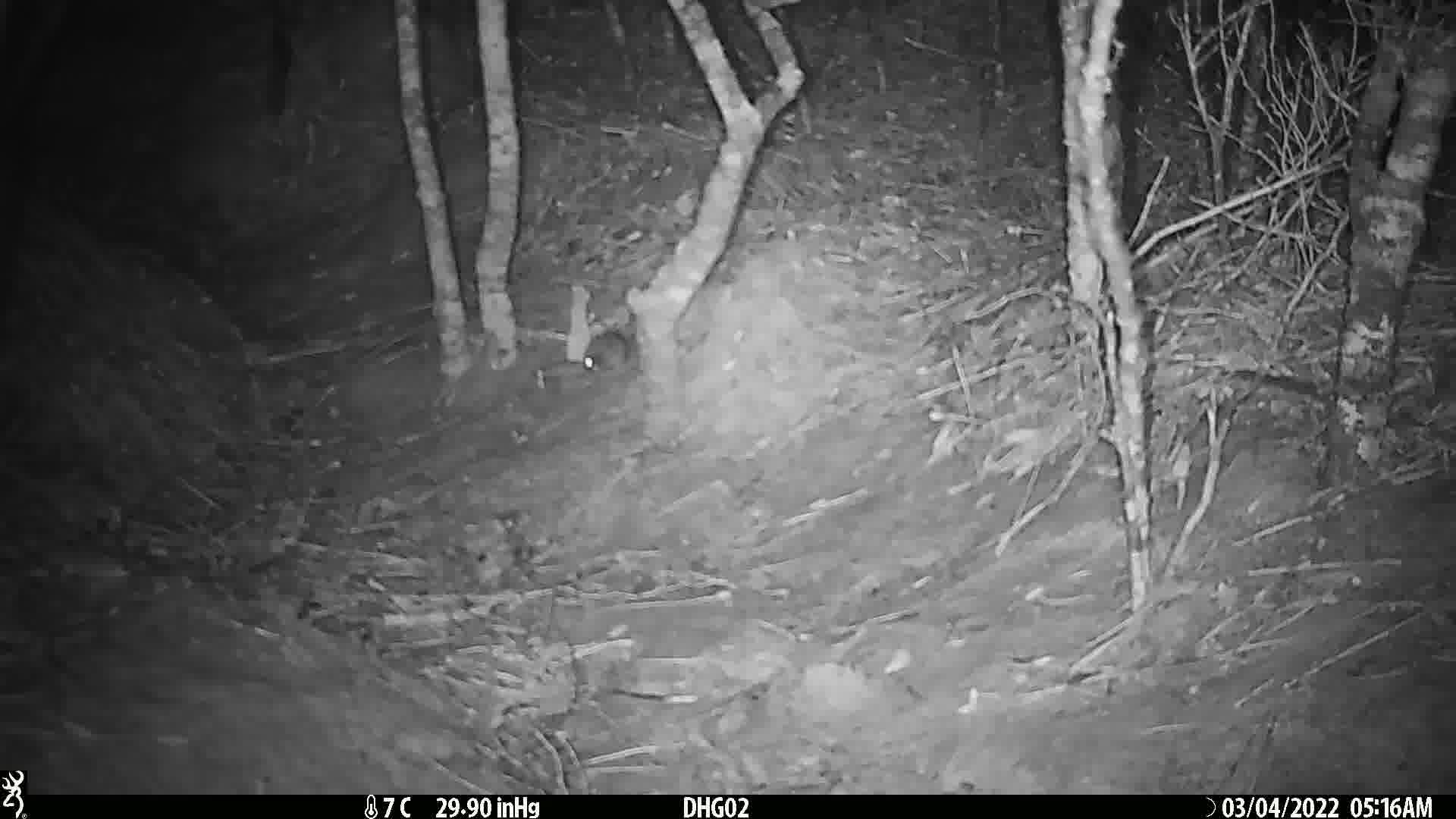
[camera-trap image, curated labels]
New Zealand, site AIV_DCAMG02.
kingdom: Animalia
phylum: Chordata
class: Mammalia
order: Rodentia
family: Muridae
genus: Mus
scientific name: Mus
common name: mouse